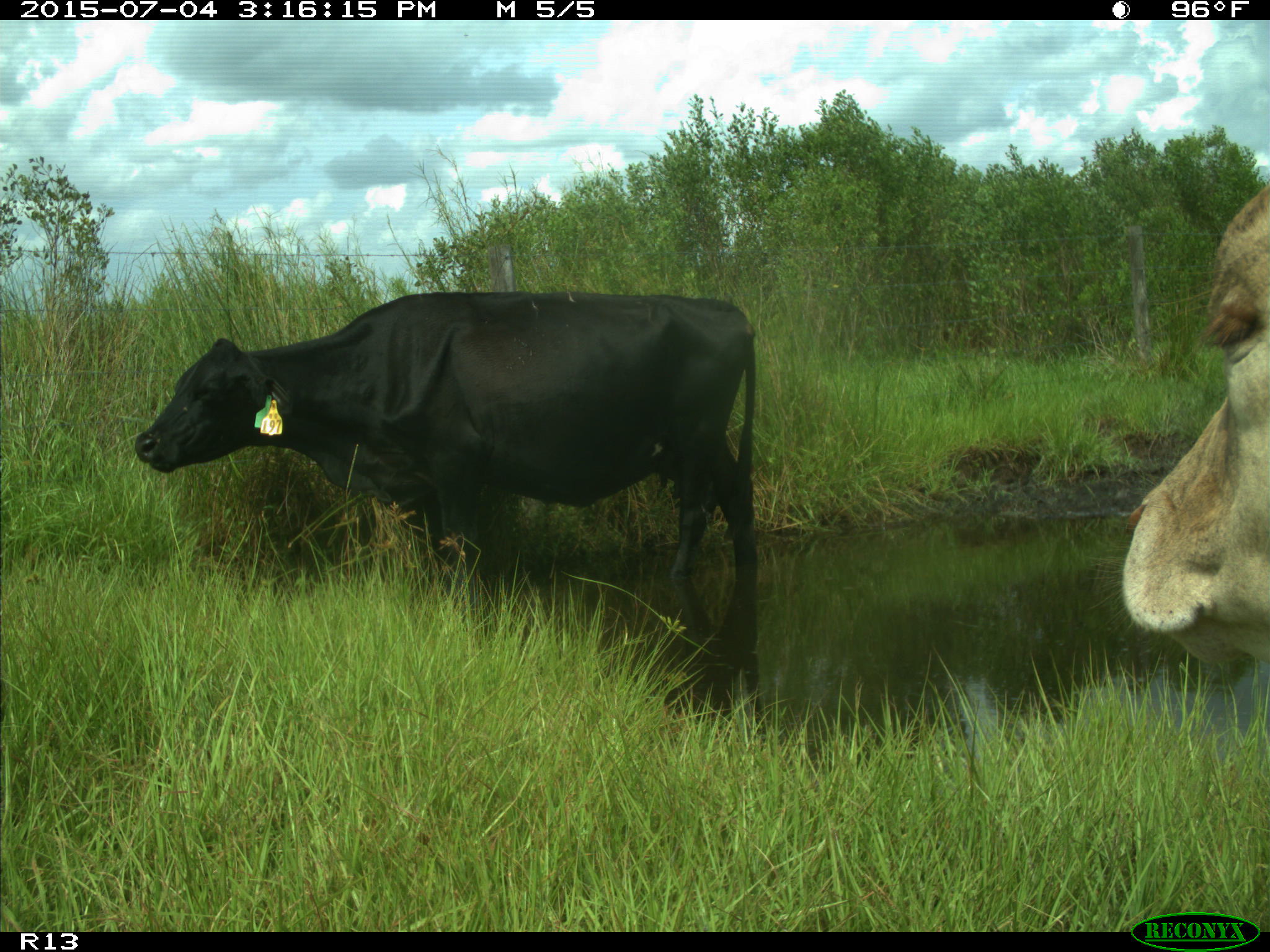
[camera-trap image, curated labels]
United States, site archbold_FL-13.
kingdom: Animalia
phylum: Chordata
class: Mammalia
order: Artiodactyla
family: Bovidae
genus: Bos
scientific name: Bos taurus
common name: domestic cow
Bos taurus (domestic cow).